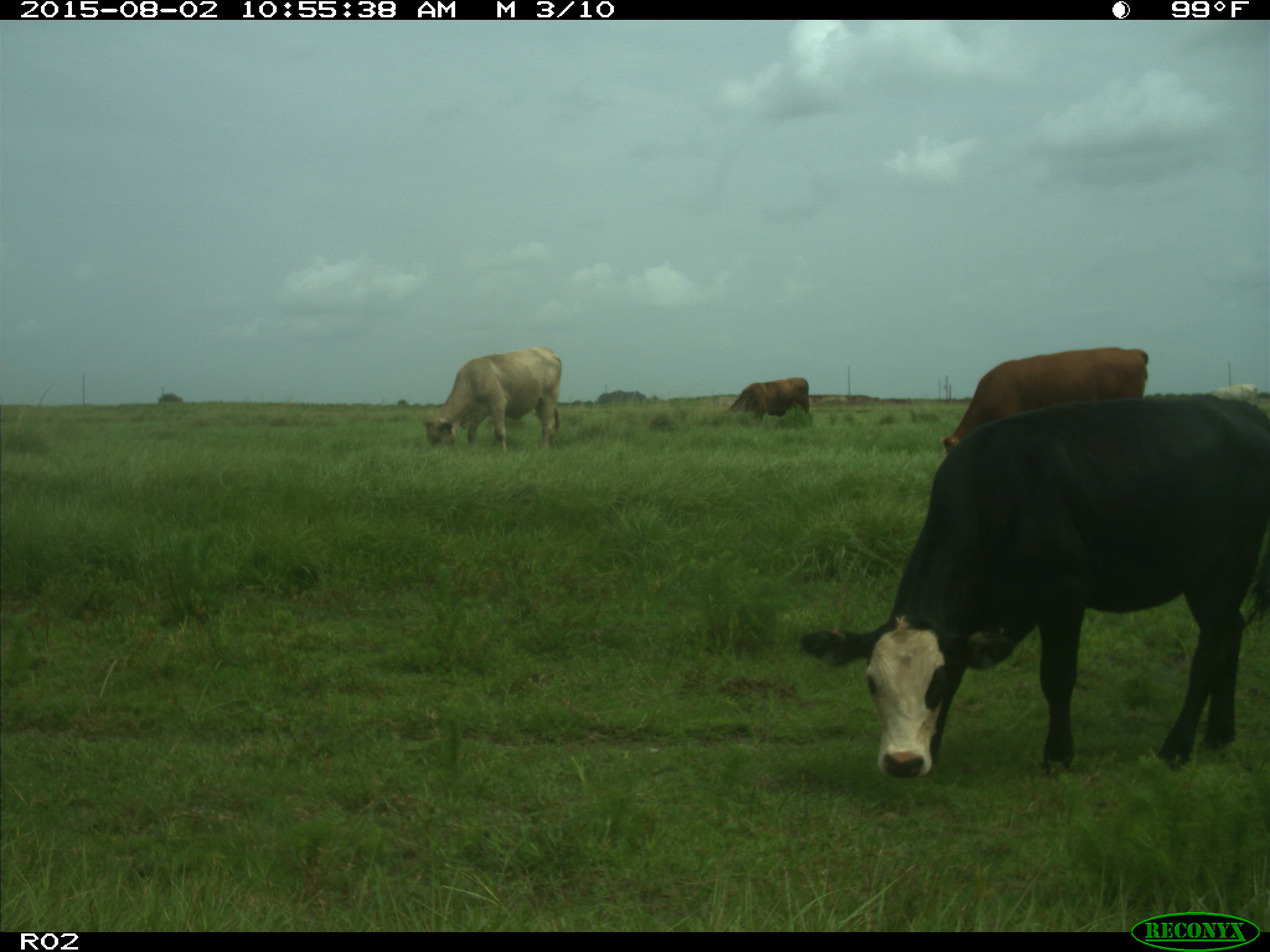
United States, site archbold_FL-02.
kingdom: Animalia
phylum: Chordata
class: Mammalia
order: Artiodactyla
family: Bovidae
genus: Bos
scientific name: Bos taurus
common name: domestic cow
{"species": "Bos taurus (domestic cow)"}